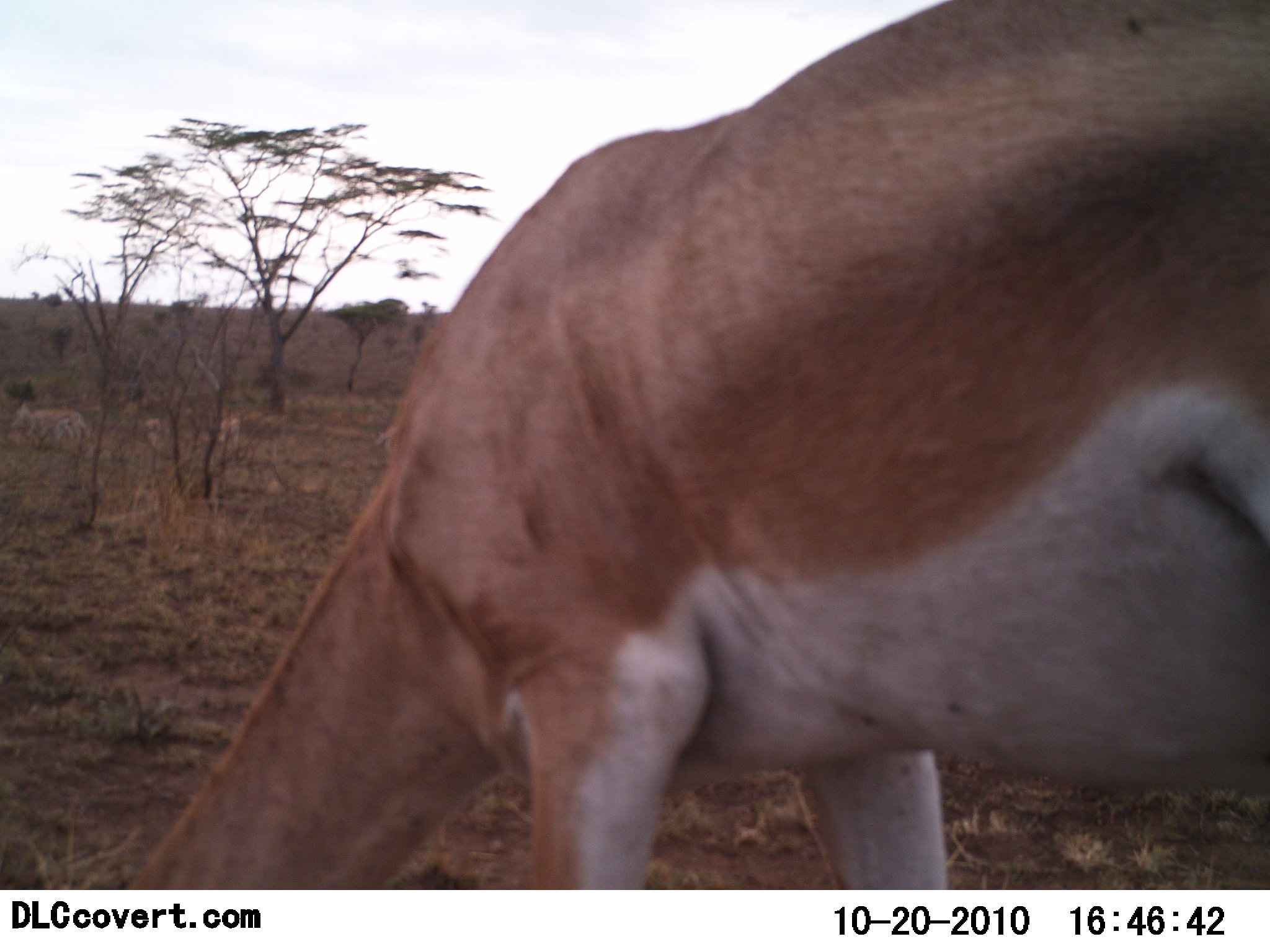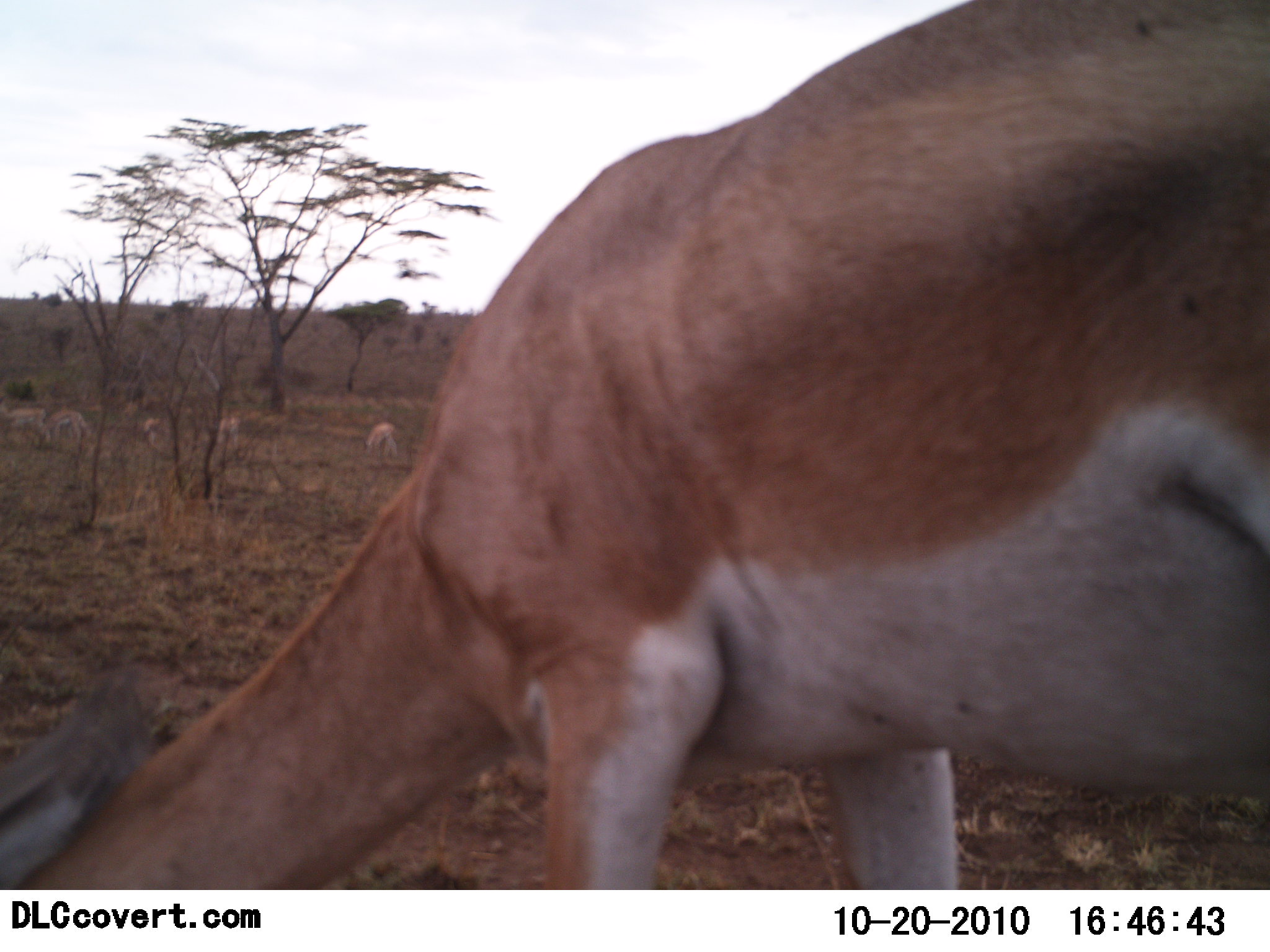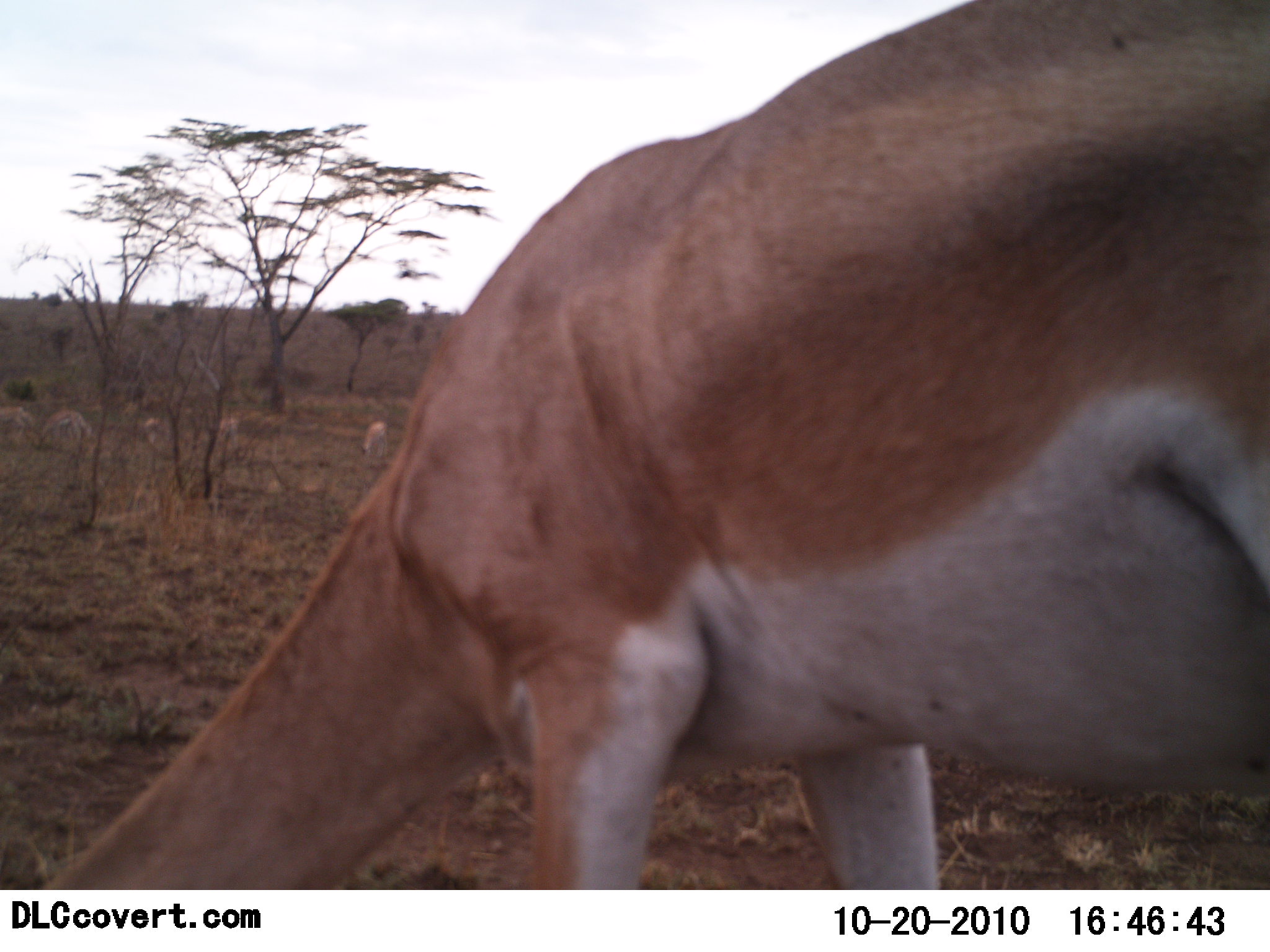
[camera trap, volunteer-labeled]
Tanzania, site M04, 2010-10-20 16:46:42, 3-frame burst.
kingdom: Animalia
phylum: Chordata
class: Mammalia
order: Artiodactyla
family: Bovidae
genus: Nanger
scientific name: Nanger granti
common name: grant's gazelle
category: gazellegrants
Gazellegrants (grant's gazelle) (Nanger granti), count 6. Behavior (volunteer vote fractions): standing 36%, resting 0%, moving 21%, interacting 0%. Young present (vote fraction): 0%. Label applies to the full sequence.